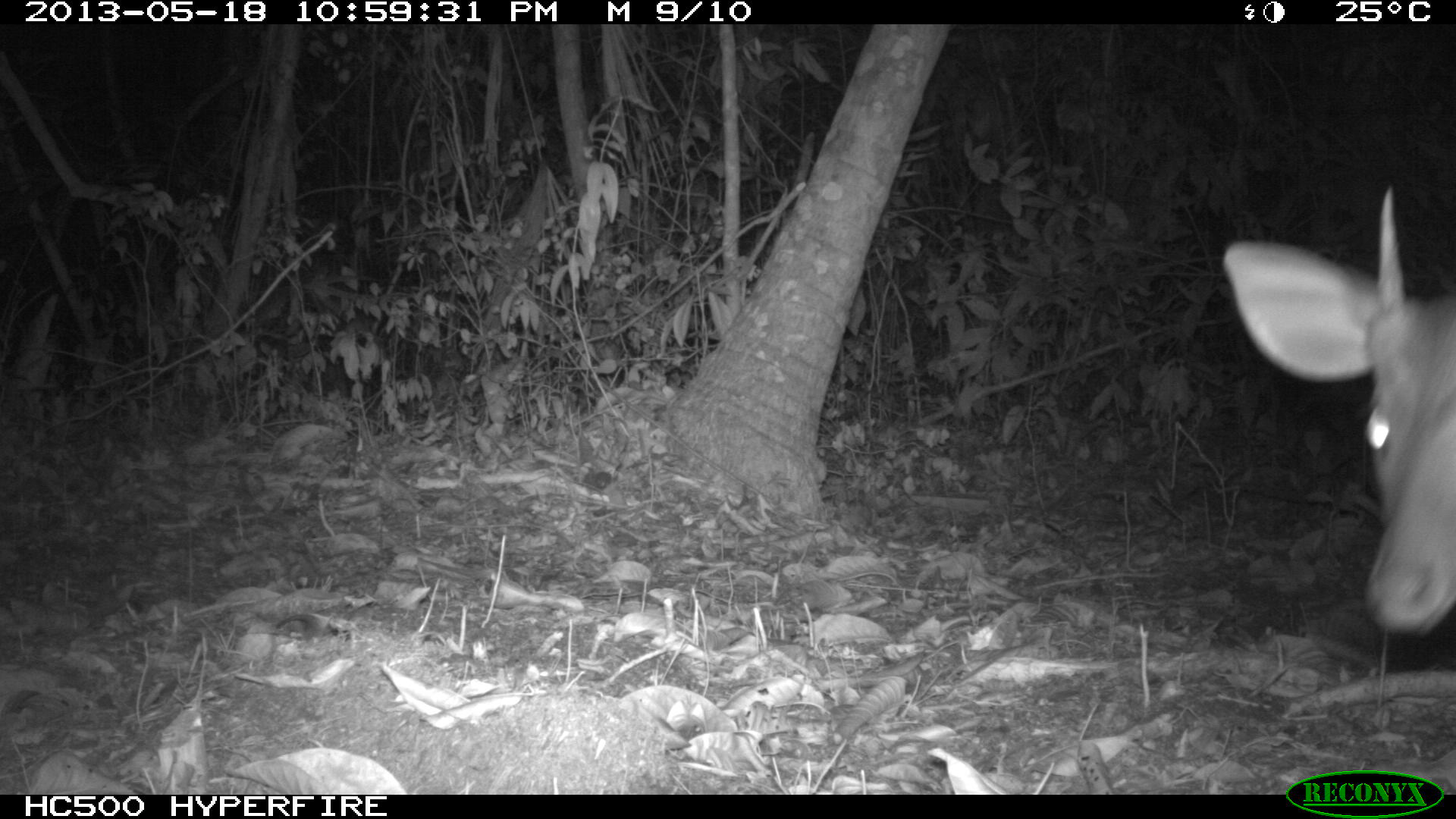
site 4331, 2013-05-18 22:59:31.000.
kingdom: Animalia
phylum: Chordata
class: Mammalia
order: Artiodactyla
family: Cervidae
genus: Mazama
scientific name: Mazama temama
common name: central american red brocket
Mazama temama (central american red brocket), count 1, sex male.